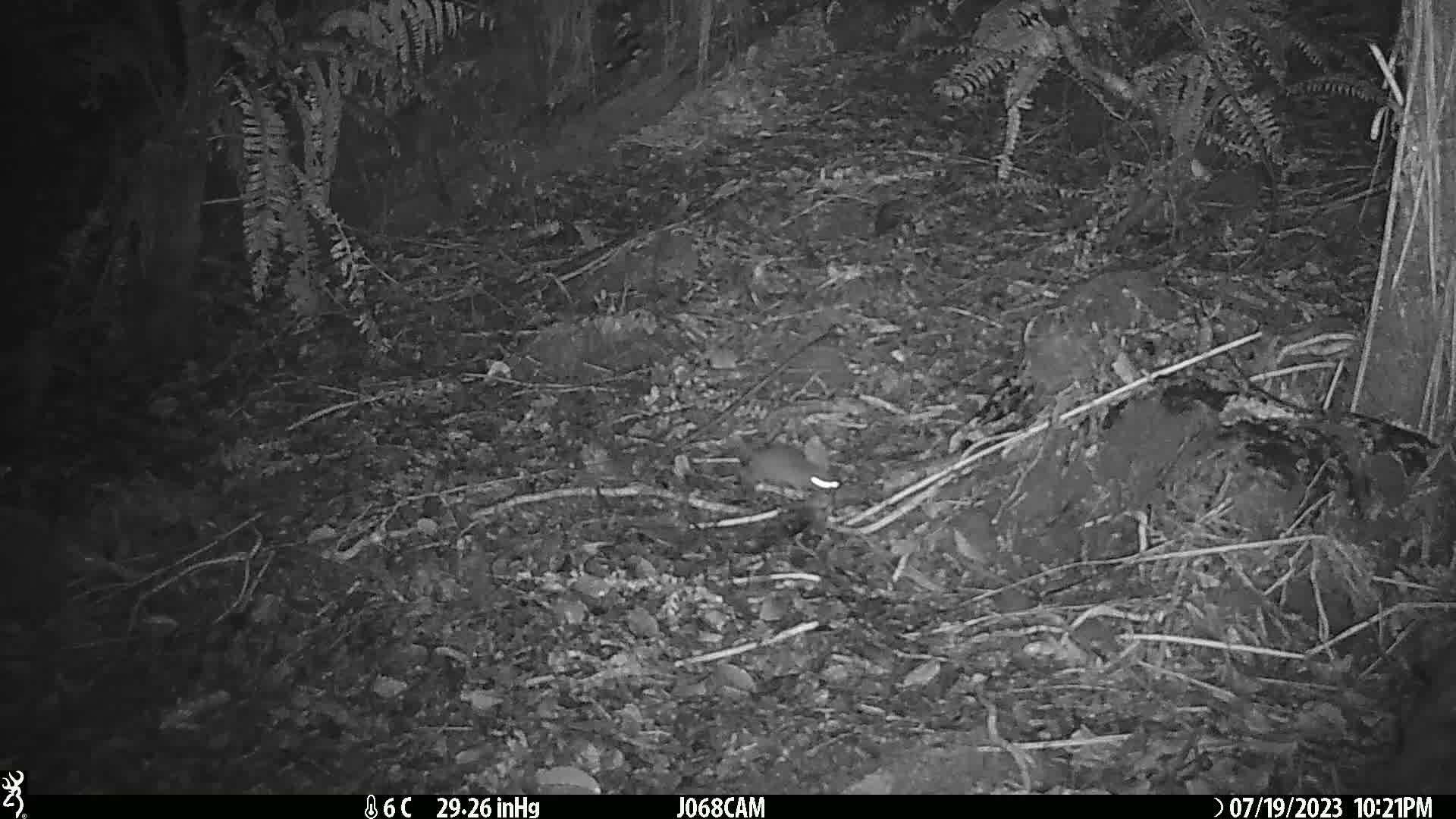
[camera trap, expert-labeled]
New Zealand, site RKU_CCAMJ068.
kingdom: Animalia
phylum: Chordata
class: Mammalia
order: Rodentia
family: Muridae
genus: Rattus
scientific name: Rattus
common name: rat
Rat (Rattus).